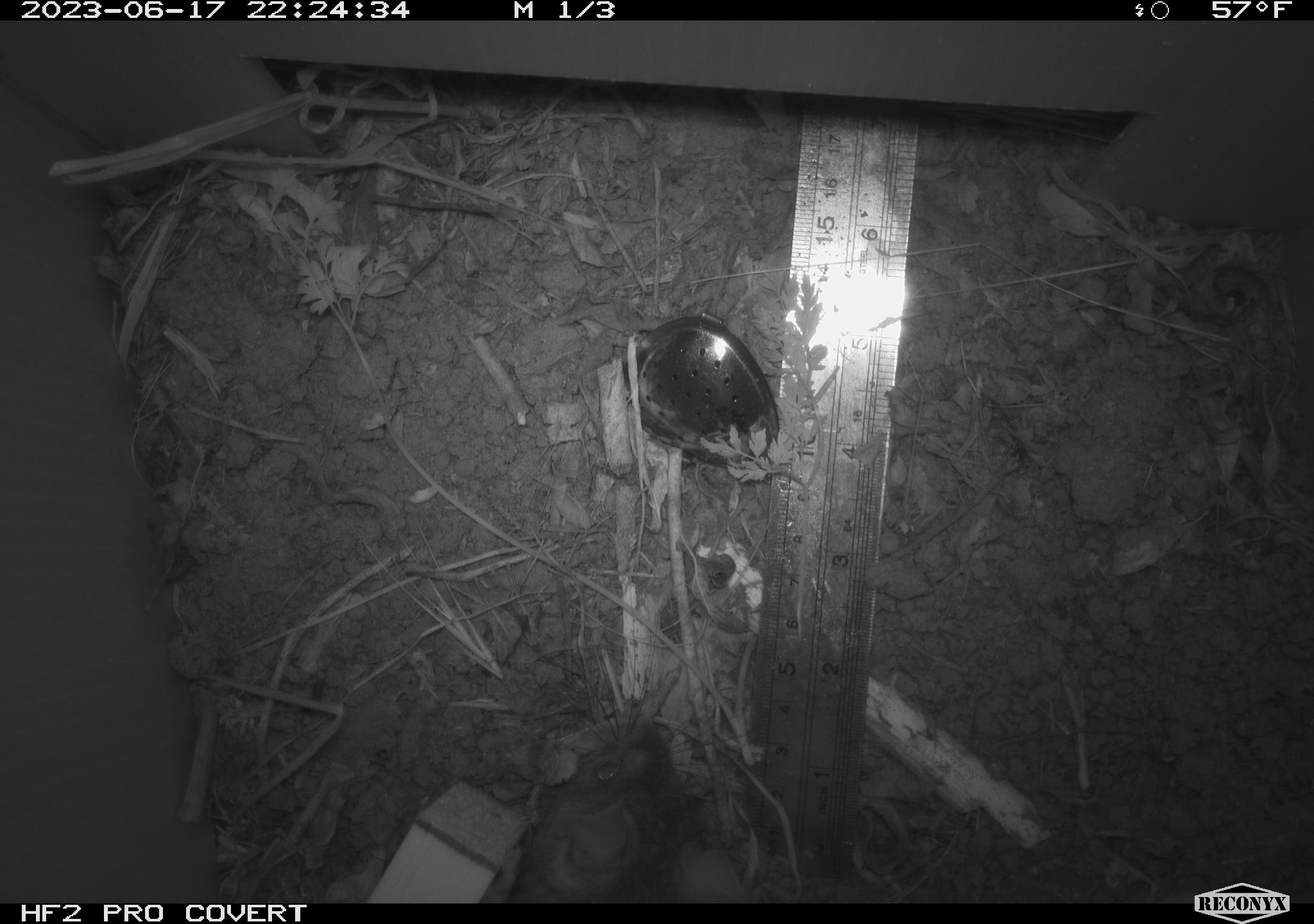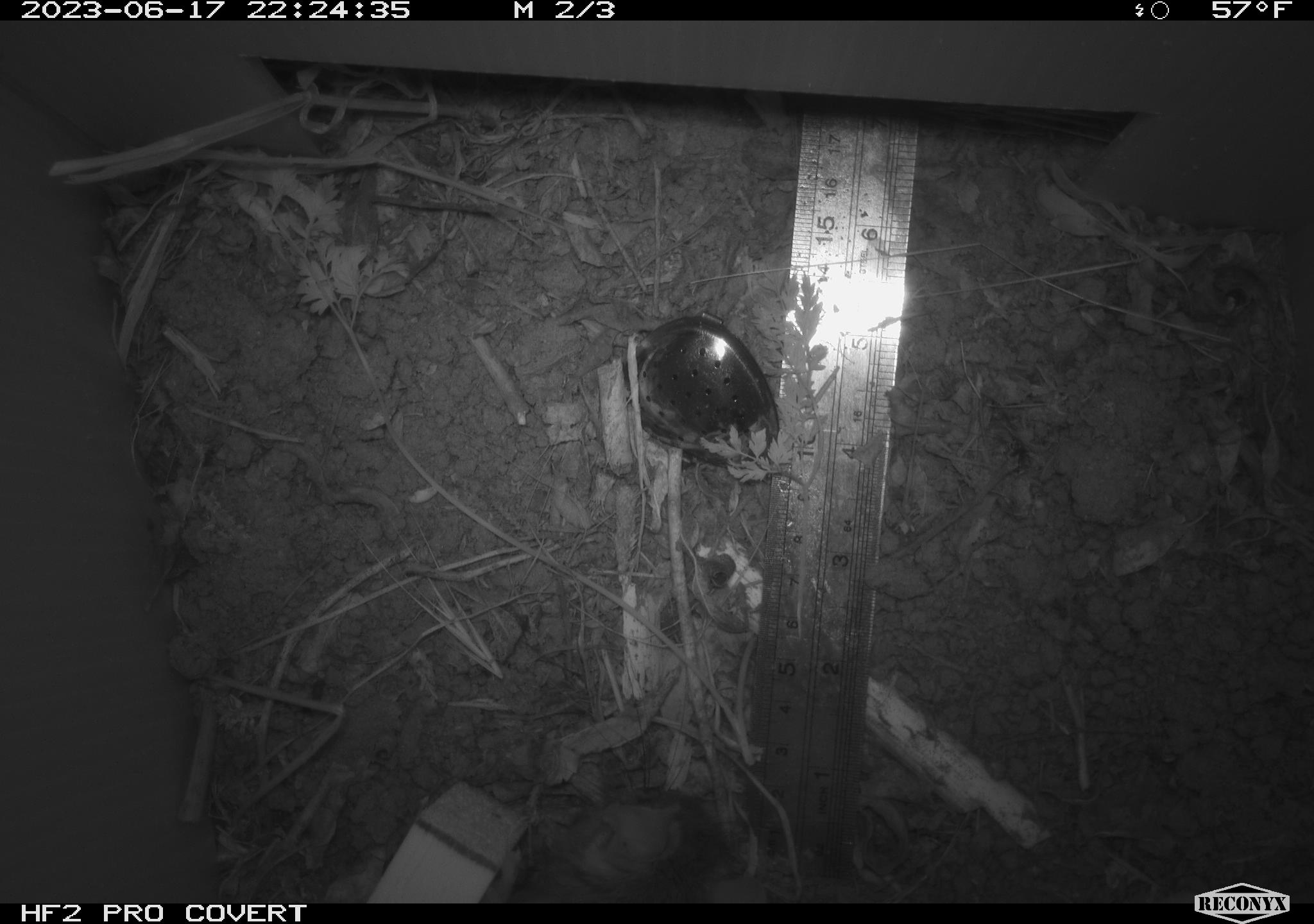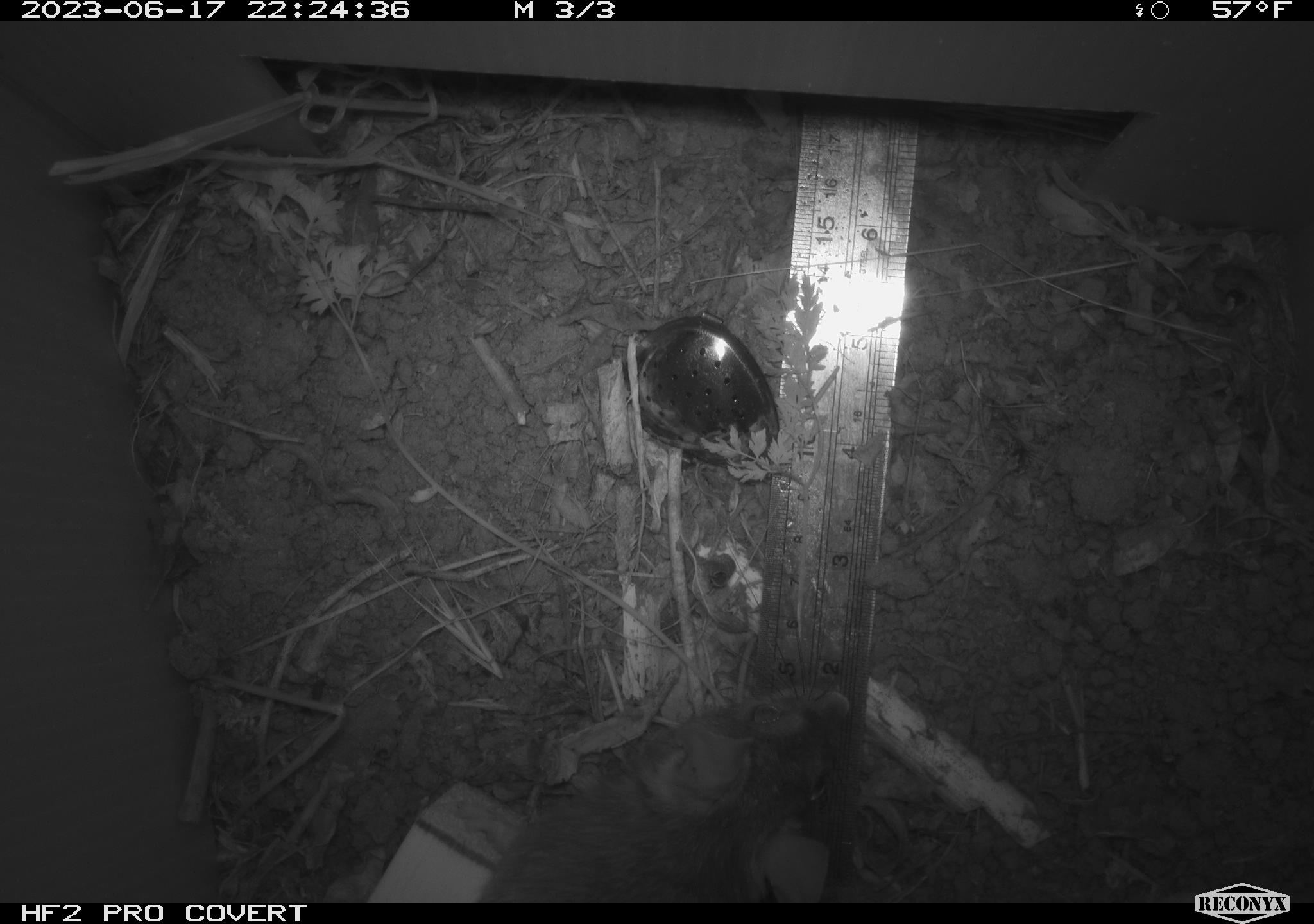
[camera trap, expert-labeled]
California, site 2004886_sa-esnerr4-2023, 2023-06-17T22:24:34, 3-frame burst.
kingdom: Animalia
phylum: Chordata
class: Mammalia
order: Rodentia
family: Muridae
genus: Rattus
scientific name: Rattus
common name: rat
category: rattus species